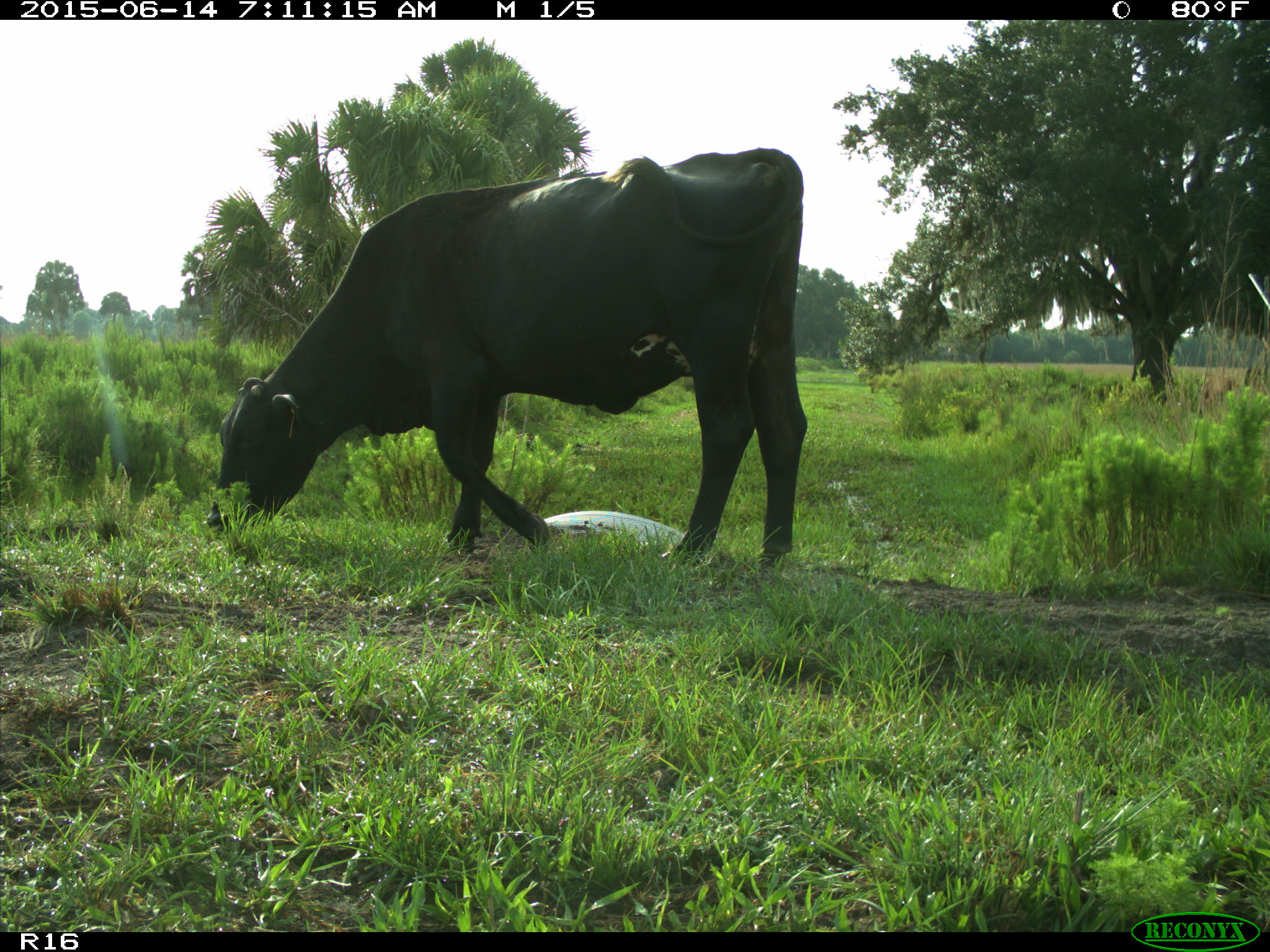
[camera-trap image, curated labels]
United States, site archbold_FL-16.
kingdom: Animalia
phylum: Chordata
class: Mammalia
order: Artiodactyla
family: Bovidae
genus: Bos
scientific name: Bos taurus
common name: domestic cow